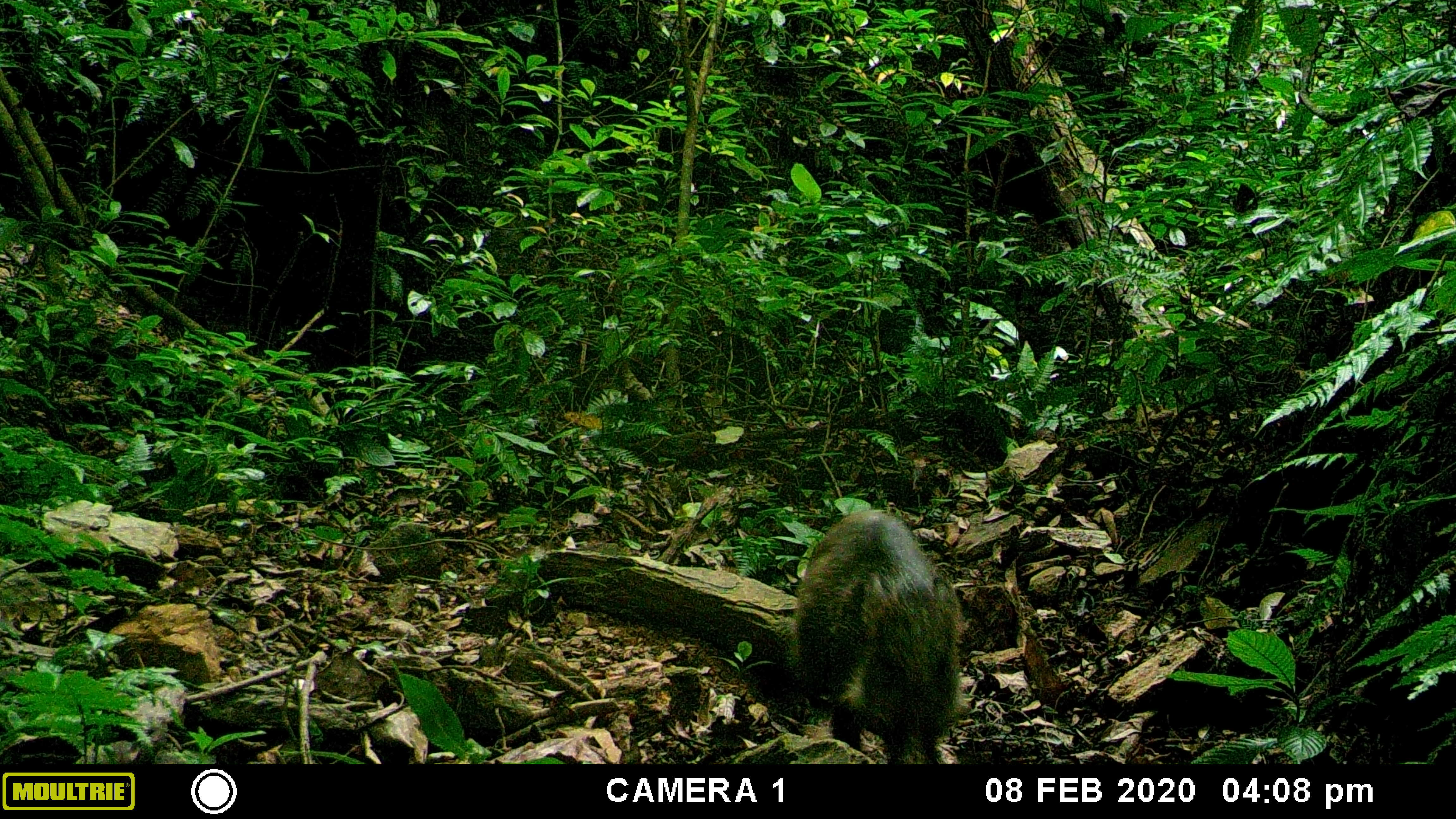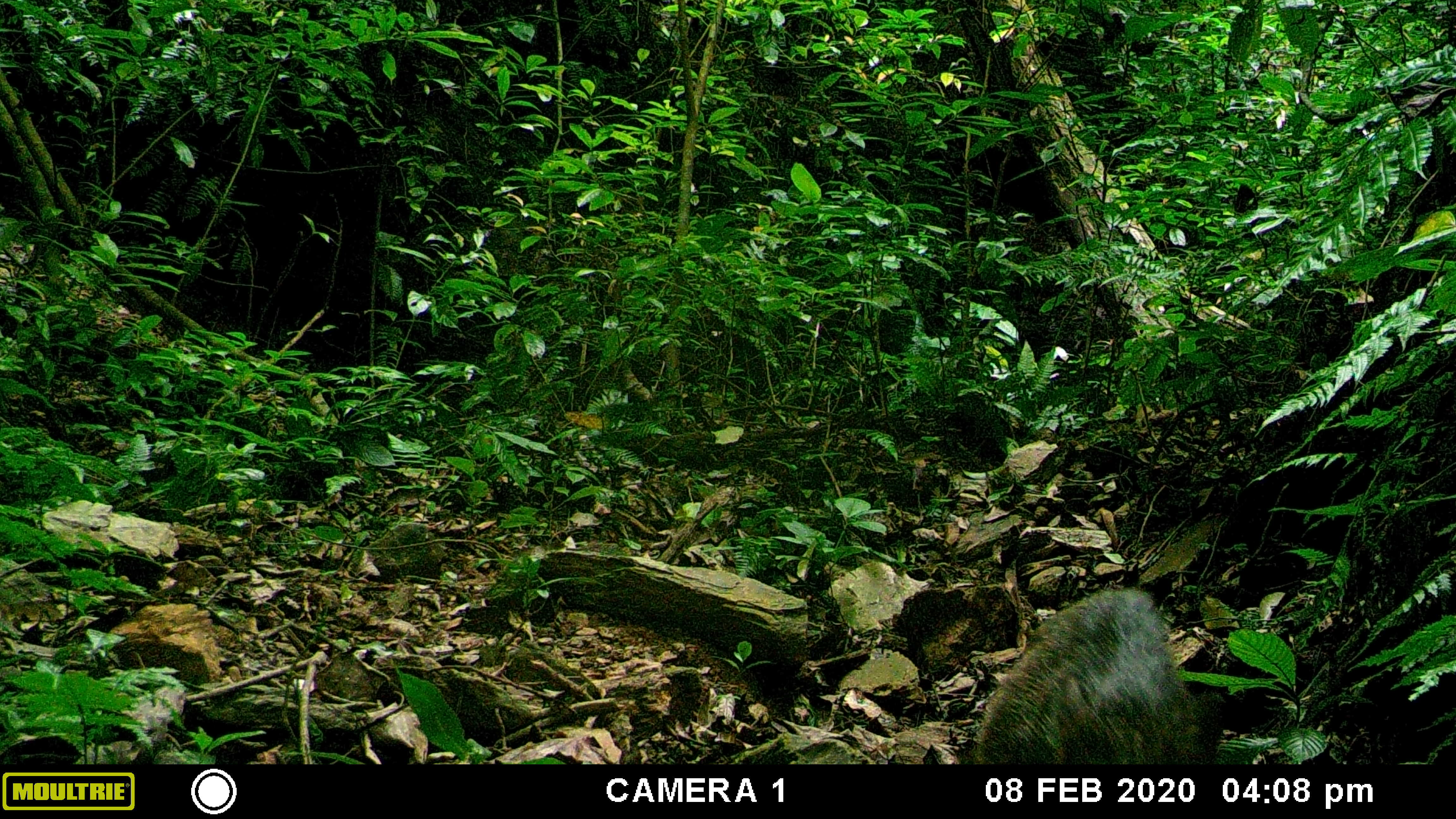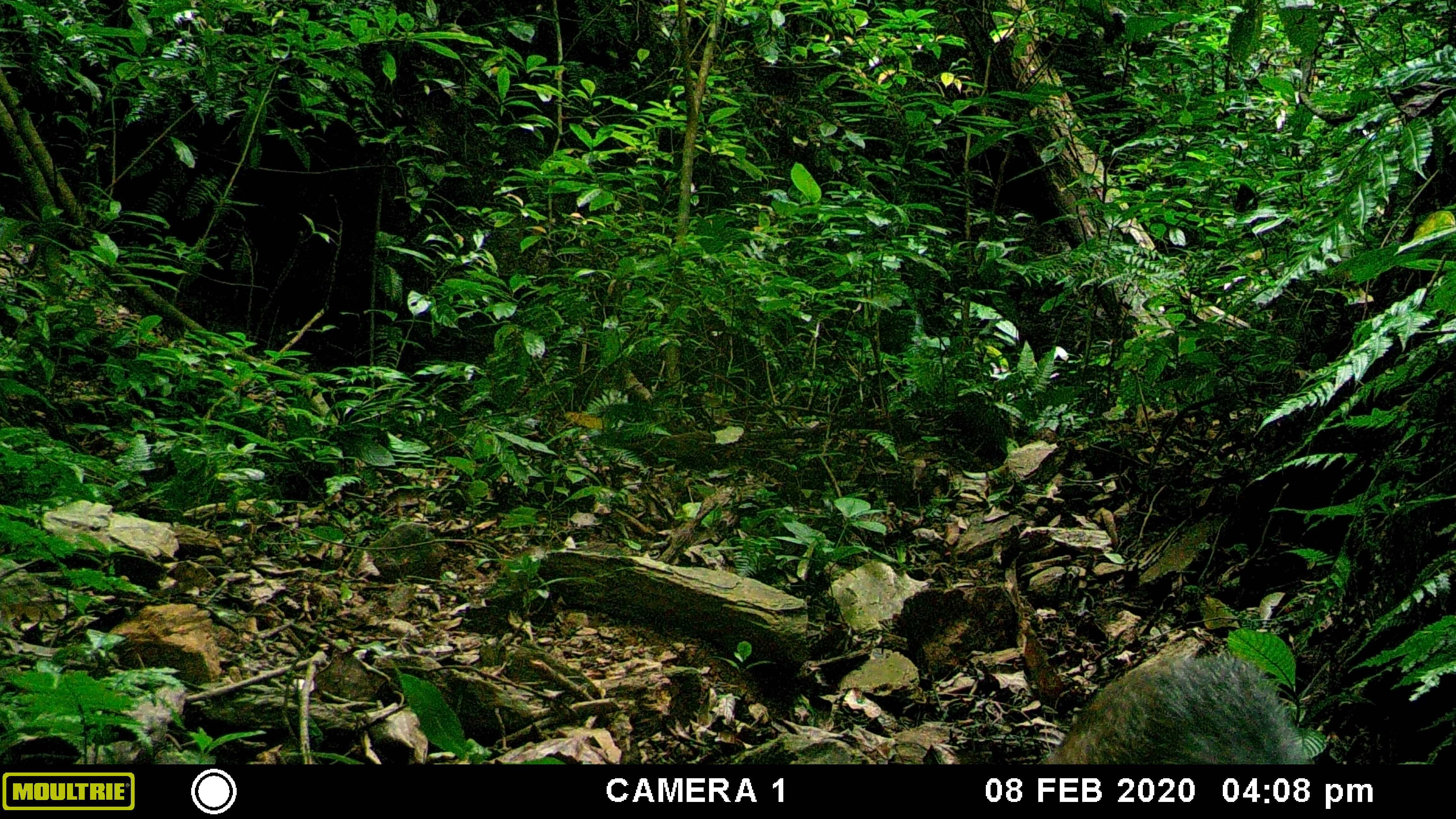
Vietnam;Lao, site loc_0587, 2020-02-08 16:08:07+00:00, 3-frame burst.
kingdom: Animalia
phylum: Chordata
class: Mammalia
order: Artiodactyla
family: Suidae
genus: Sus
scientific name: Sus scrofa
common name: eurasian wild pig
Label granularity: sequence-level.